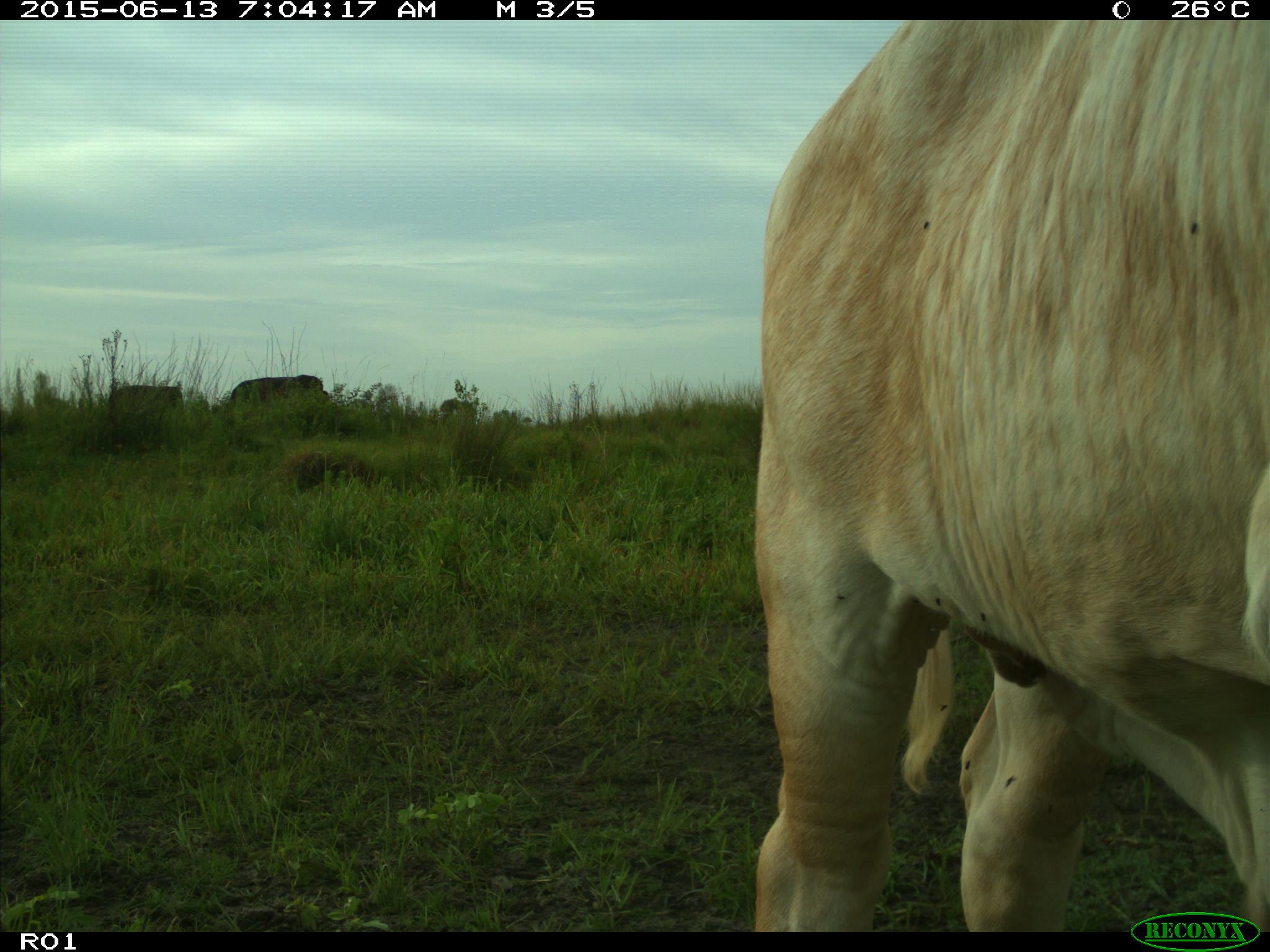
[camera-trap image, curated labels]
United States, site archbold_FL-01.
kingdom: Animalia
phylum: Chordata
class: Mammalia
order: Artiodactyla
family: Bovidae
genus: Bos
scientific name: Bos taurus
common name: domestic cow